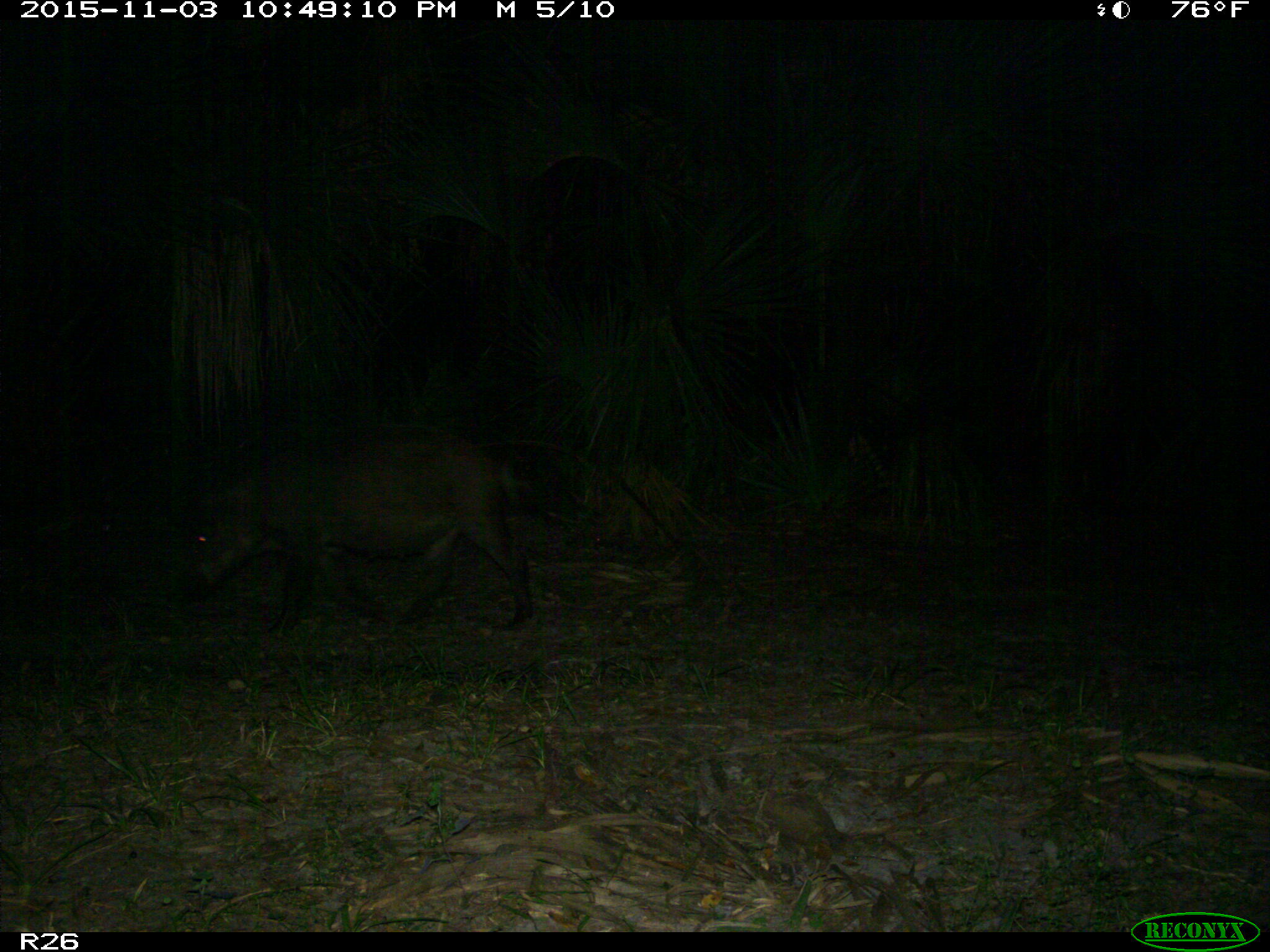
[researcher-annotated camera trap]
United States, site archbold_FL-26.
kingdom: Animalia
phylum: Chordata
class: Mammalia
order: Artiodactyla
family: Suidae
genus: Sus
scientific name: Sus scrofa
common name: wild boar